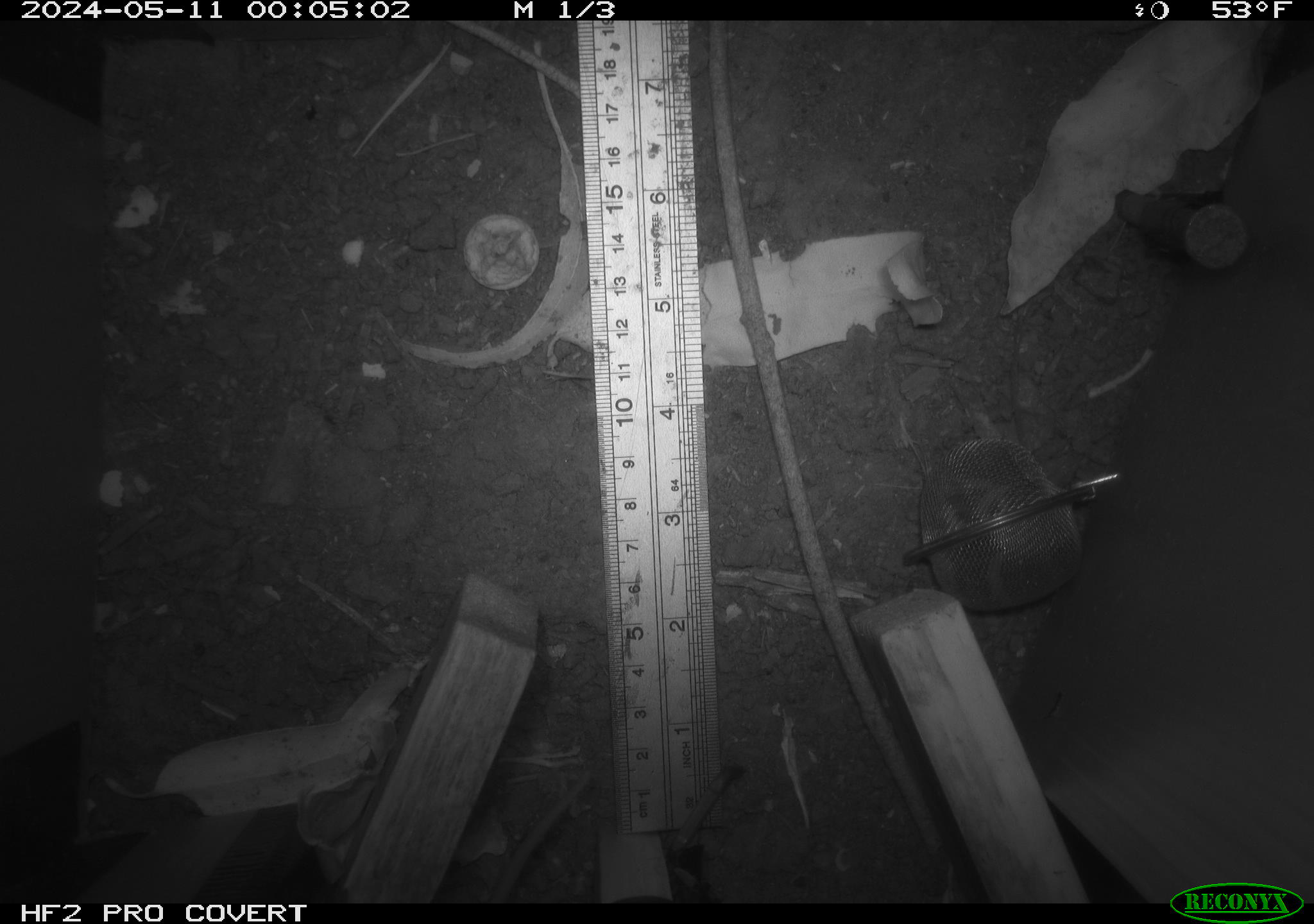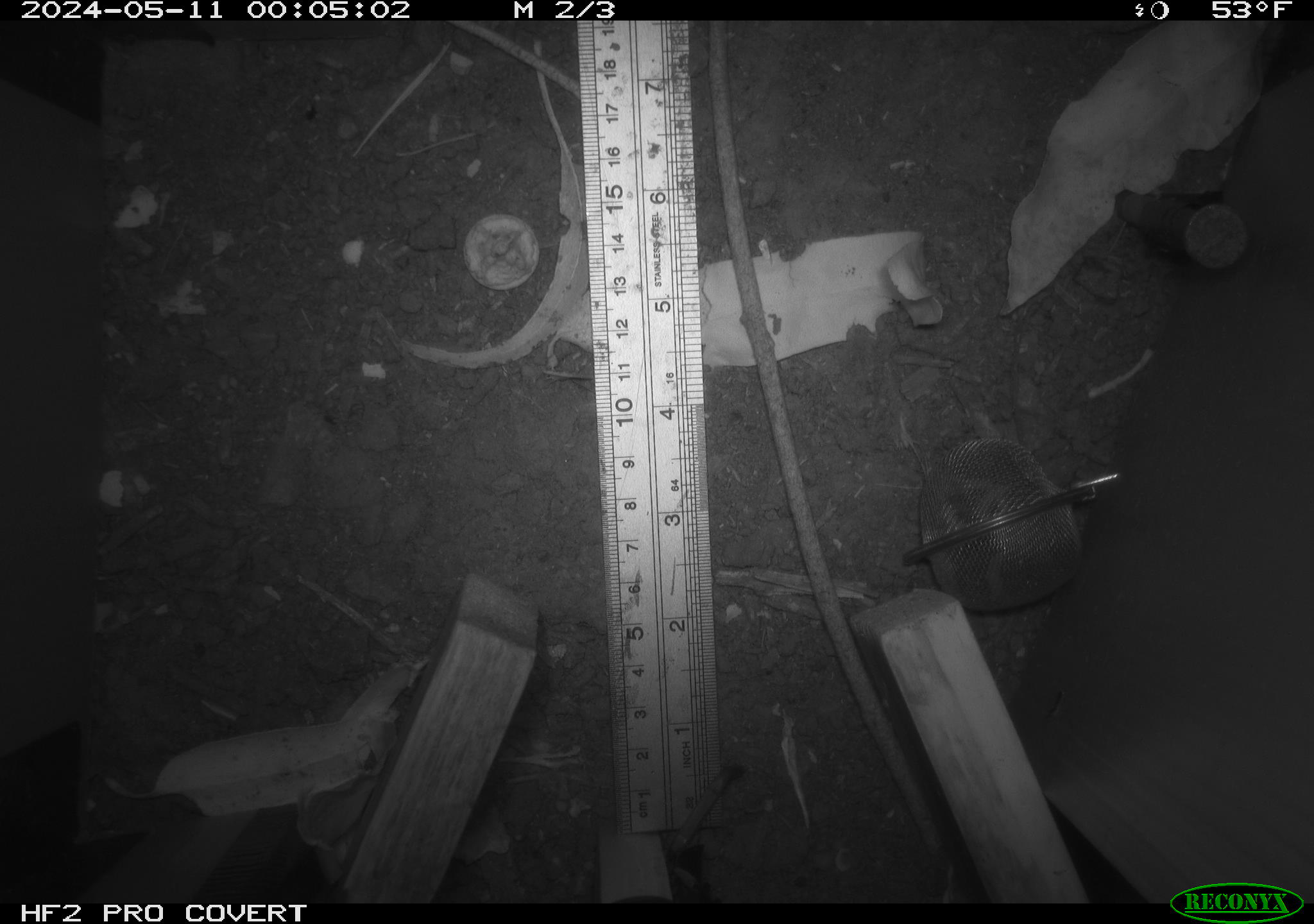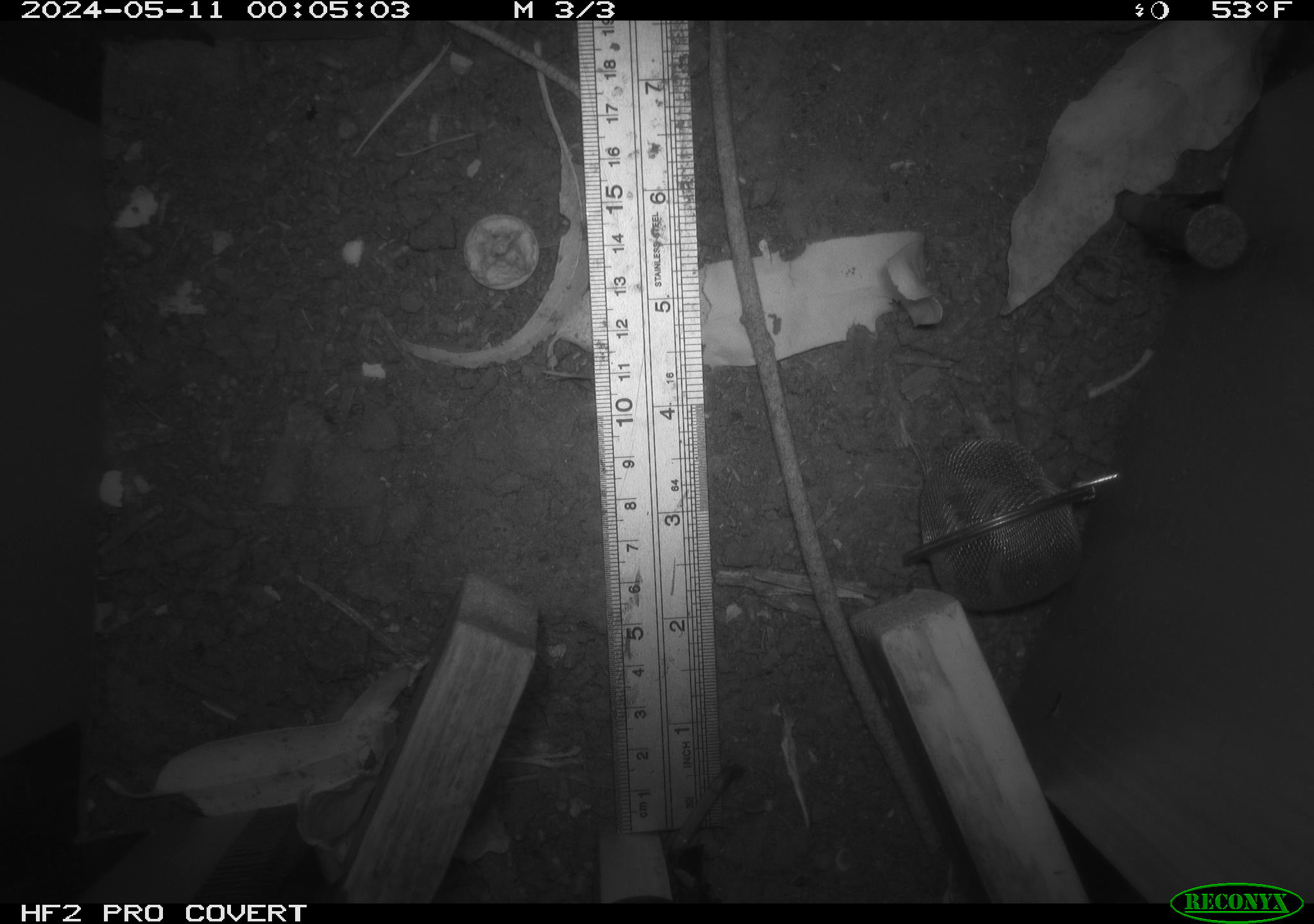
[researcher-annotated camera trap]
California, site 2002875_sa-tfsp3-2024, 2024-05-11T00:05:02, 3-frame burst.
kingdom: Animalia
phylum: Chordata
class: Mammalia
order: Rodentia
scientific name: Rodentia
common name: rodent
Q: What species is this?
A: Rodent (Rodentia).